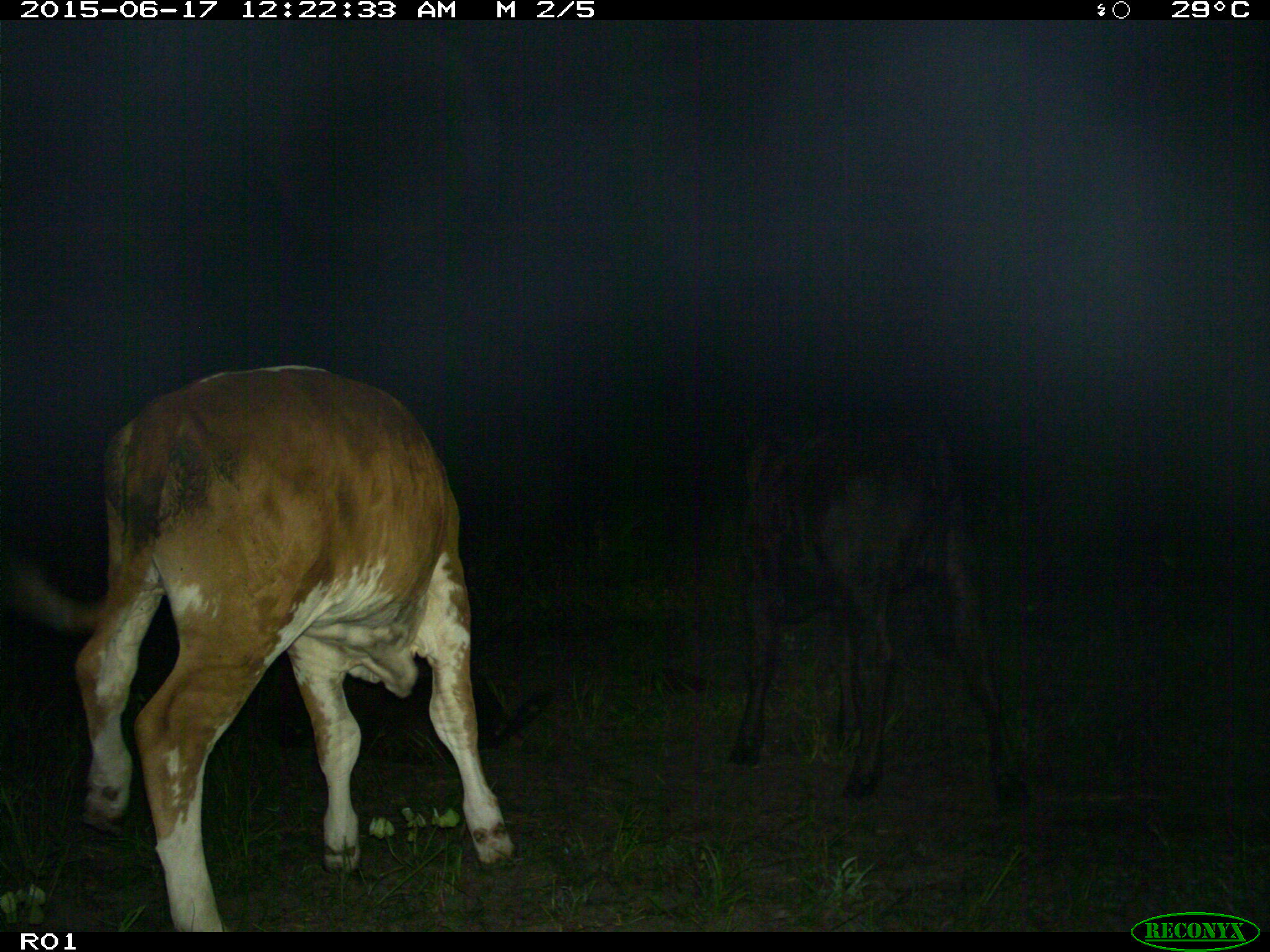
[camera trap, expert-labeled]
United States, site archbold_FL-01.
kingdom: Animalia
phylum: Chordata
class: Mammalia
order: Artiodactyla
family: Bovidae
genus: Bos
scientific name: Bos taurus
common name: domestic cow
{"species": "Bos taurus (domestic cow)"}